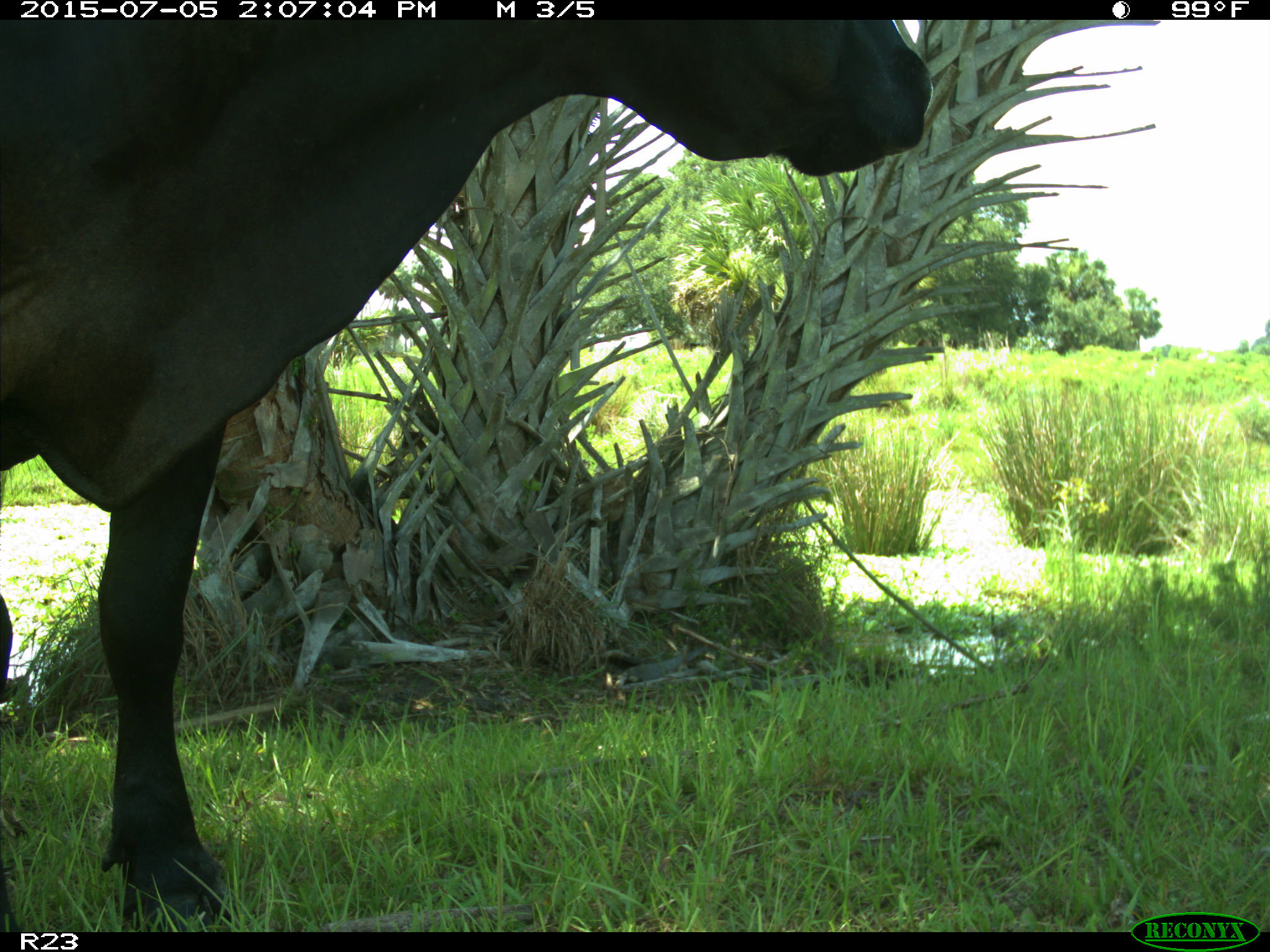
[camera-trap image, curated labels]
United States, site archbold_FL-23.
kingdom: Animalia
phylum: Chordata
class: Mammalia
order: Artiodactyla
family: Bovidae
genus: Bos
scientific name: Bos taurus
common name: domestic cow